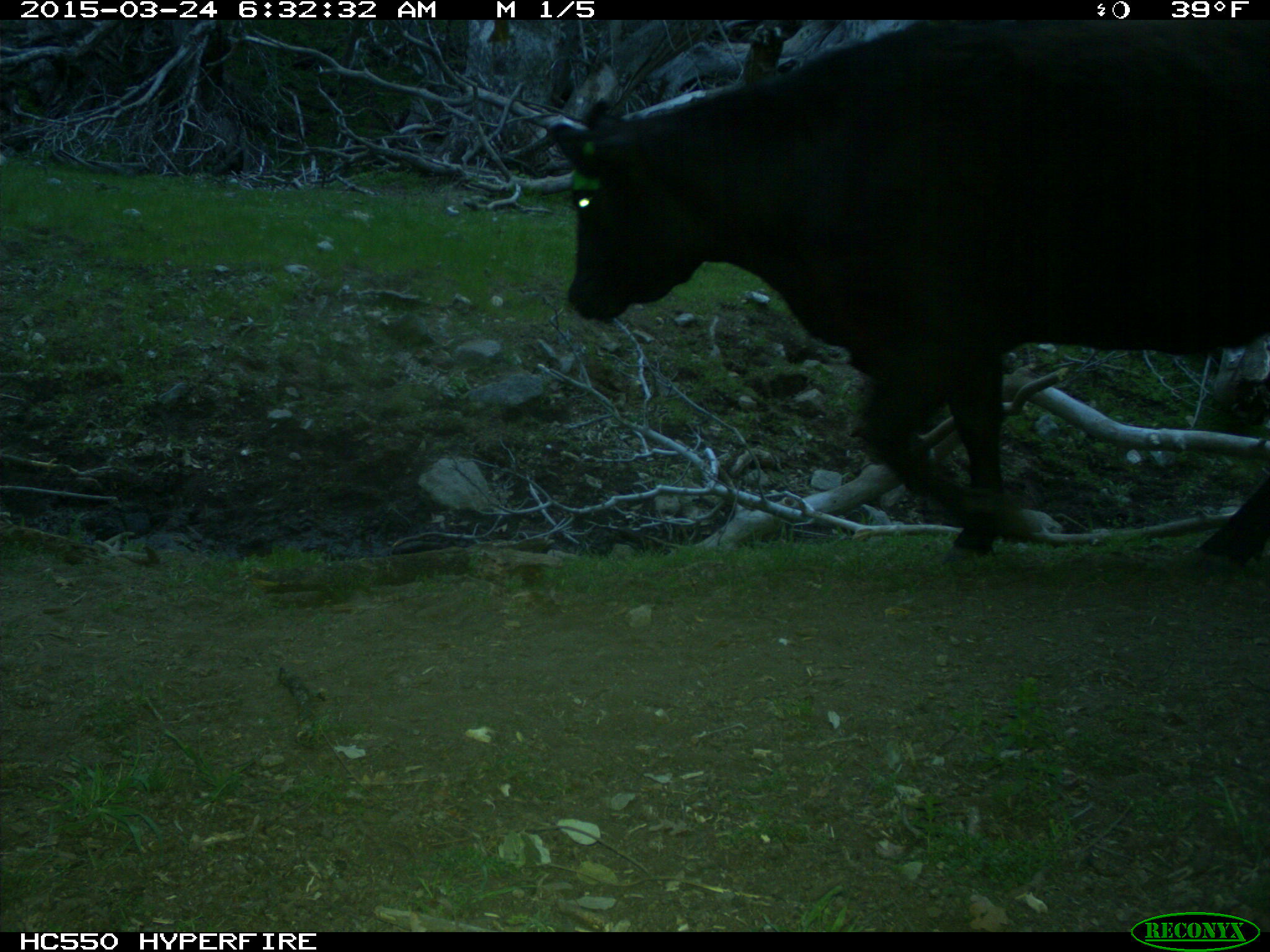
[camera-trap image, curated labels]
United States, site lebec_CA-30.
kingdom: Animalia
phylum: Chordata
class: Mammalia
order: Artiodactyla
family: Bovidae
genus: Bos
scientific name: Bos taurus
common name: domestic cow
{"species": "Bos taurus (domestic cow)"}